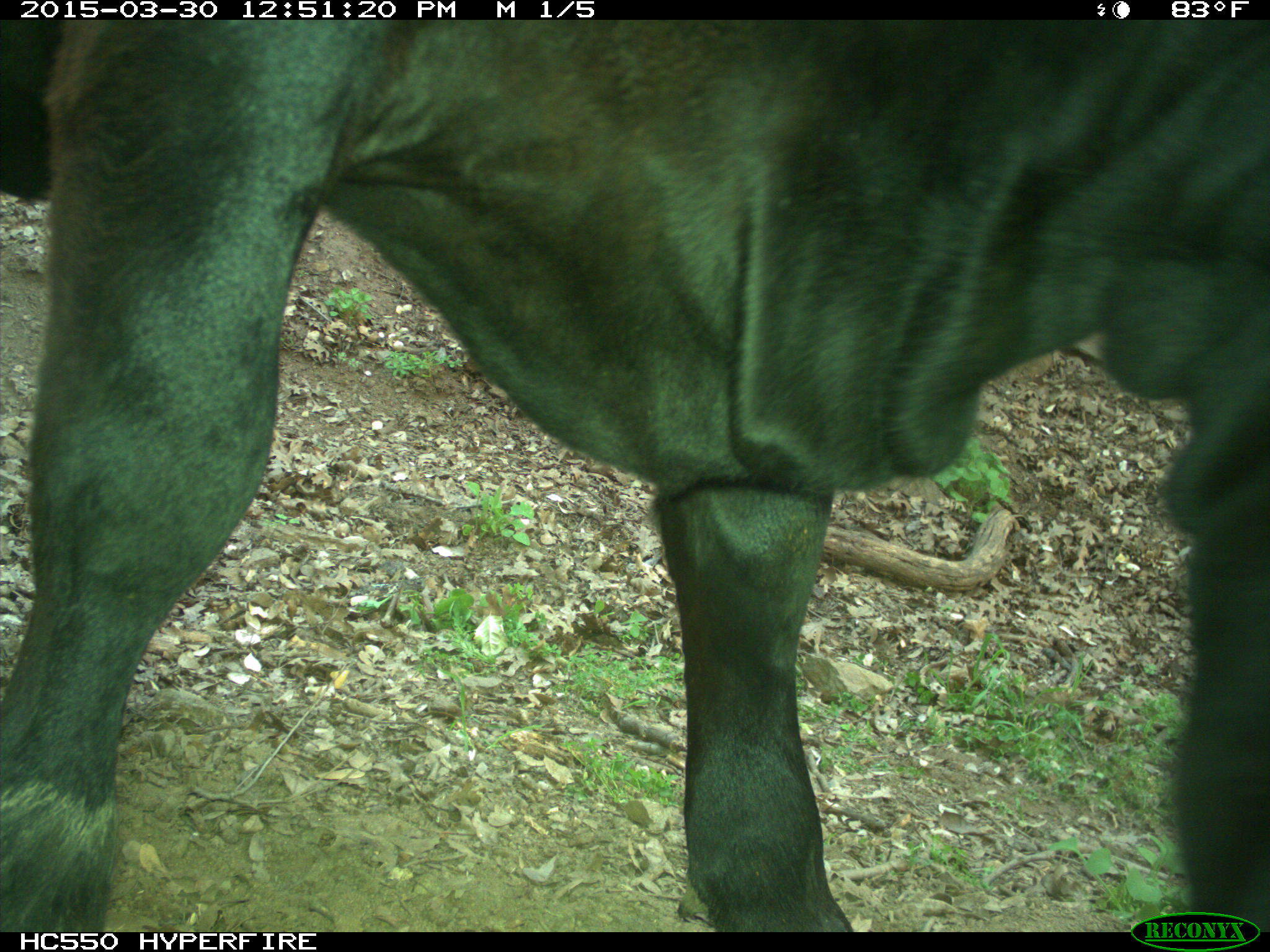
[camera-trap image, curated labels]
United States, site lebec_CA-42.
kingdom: Animalia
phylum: Chordata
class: Mammalia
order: Artiodactyla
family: Bovidae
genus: Bos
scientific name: Bos taurus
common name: domestic cow